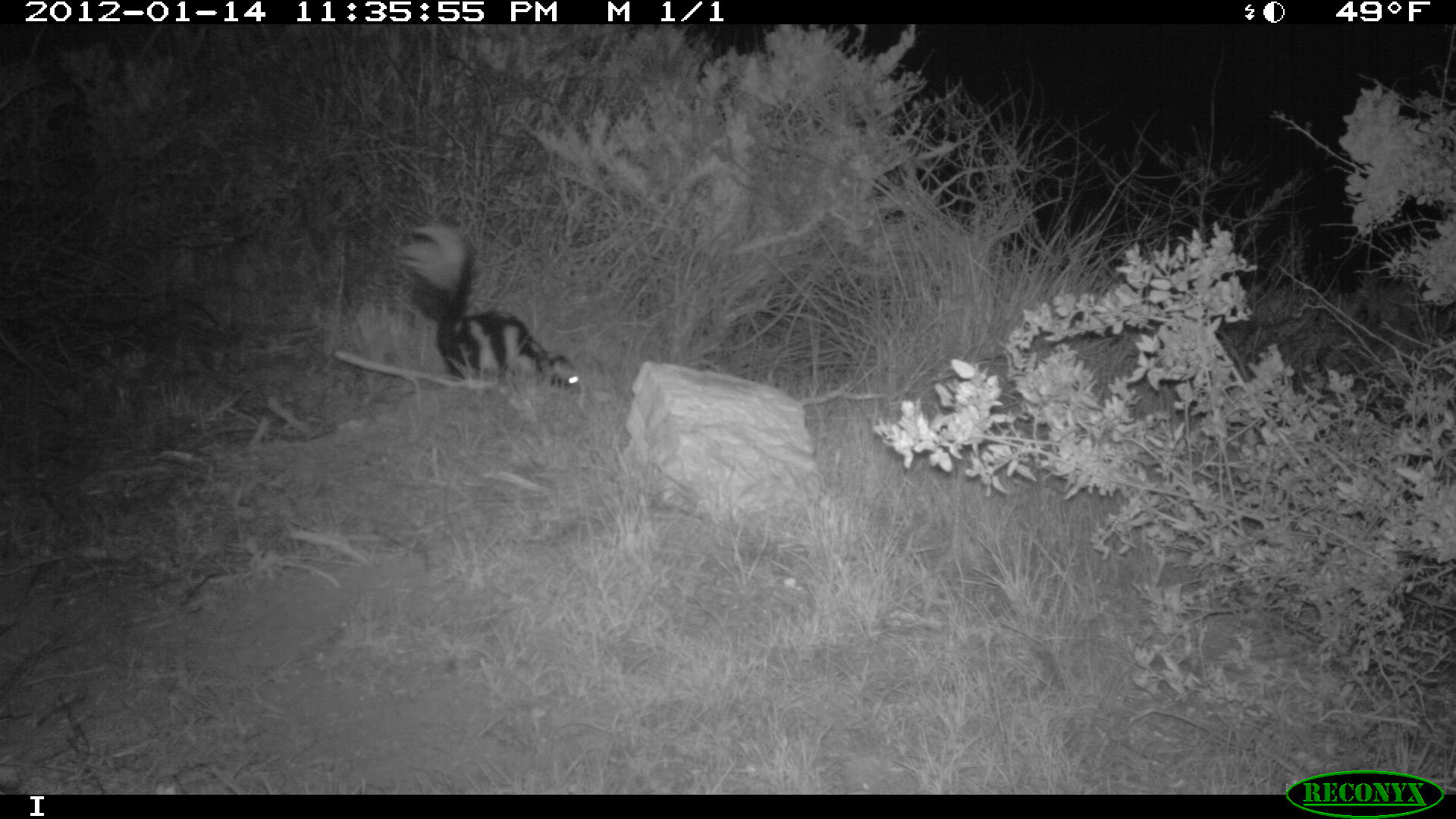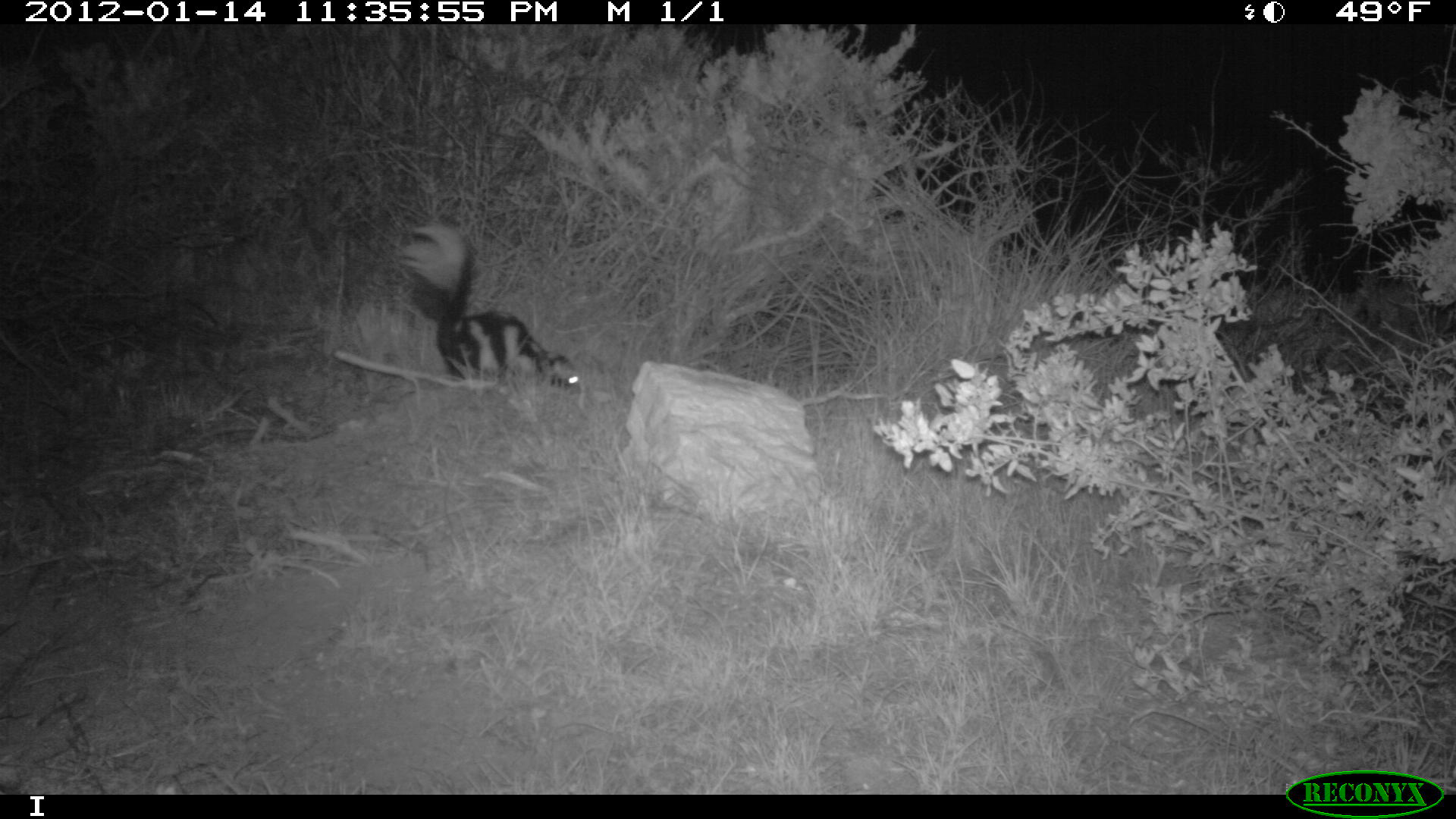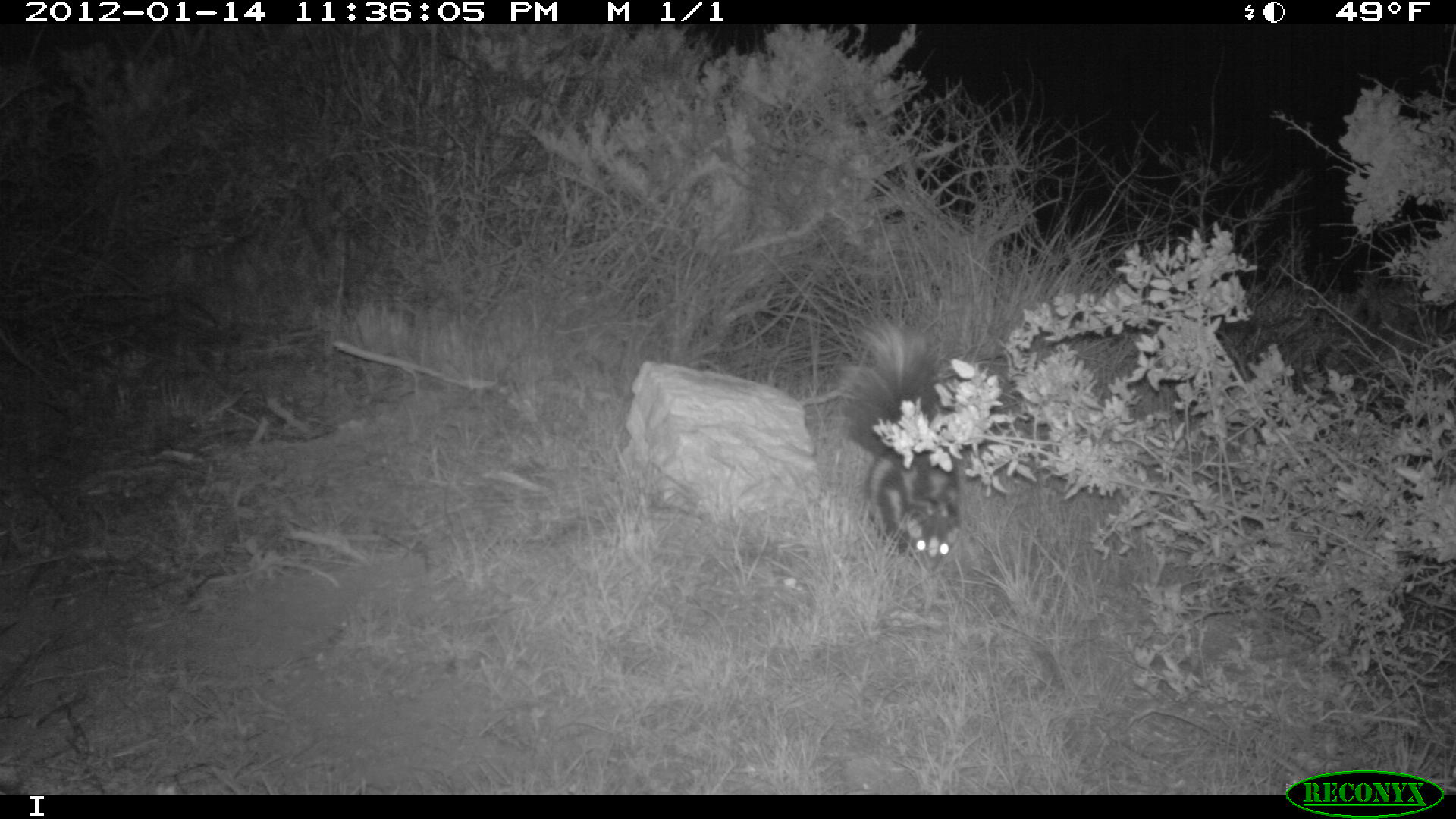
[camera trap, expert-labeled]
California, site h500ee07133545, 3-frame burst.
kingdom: Animalia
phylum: Chordata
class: Mammalia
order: Carnivora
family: Mephitidae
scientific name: Mephitidae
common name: skunk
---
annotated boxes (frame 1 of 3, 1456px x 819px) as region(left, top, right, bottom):
skunk: region(399, 218, 582, 392)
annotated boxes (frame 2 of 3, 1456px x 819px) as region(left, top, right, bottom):
skunk: region(397, 219, 578, 389)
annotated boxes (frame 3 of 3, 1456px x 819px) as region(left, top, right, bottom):
skunk: region(824, 311, 960, 574)